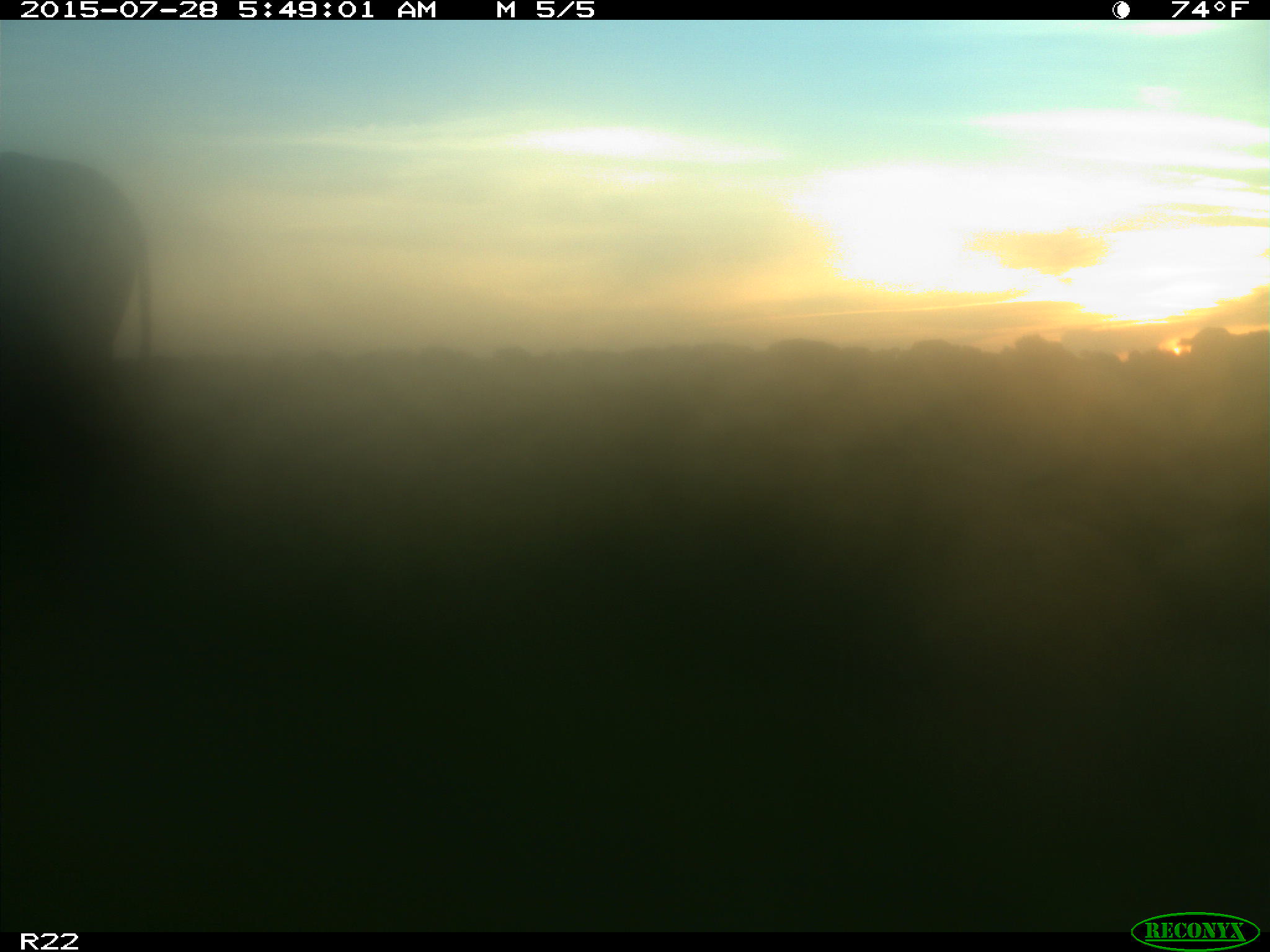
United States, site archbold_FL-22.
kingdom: Animalia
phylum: Chordata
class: Mammalia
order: Artiodactyla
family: Bovidae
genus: Bos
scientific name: Bos taurus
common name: domestic cow